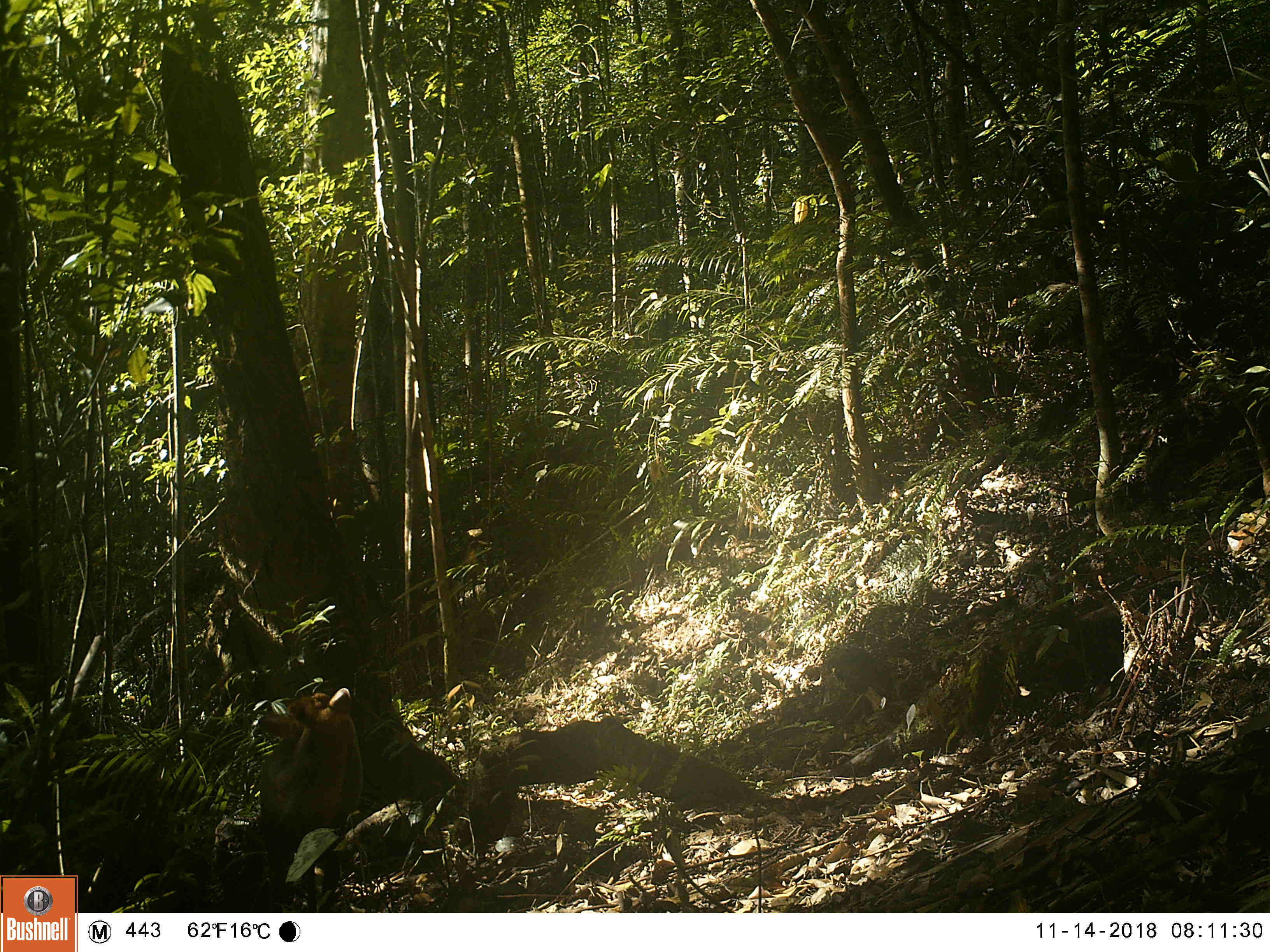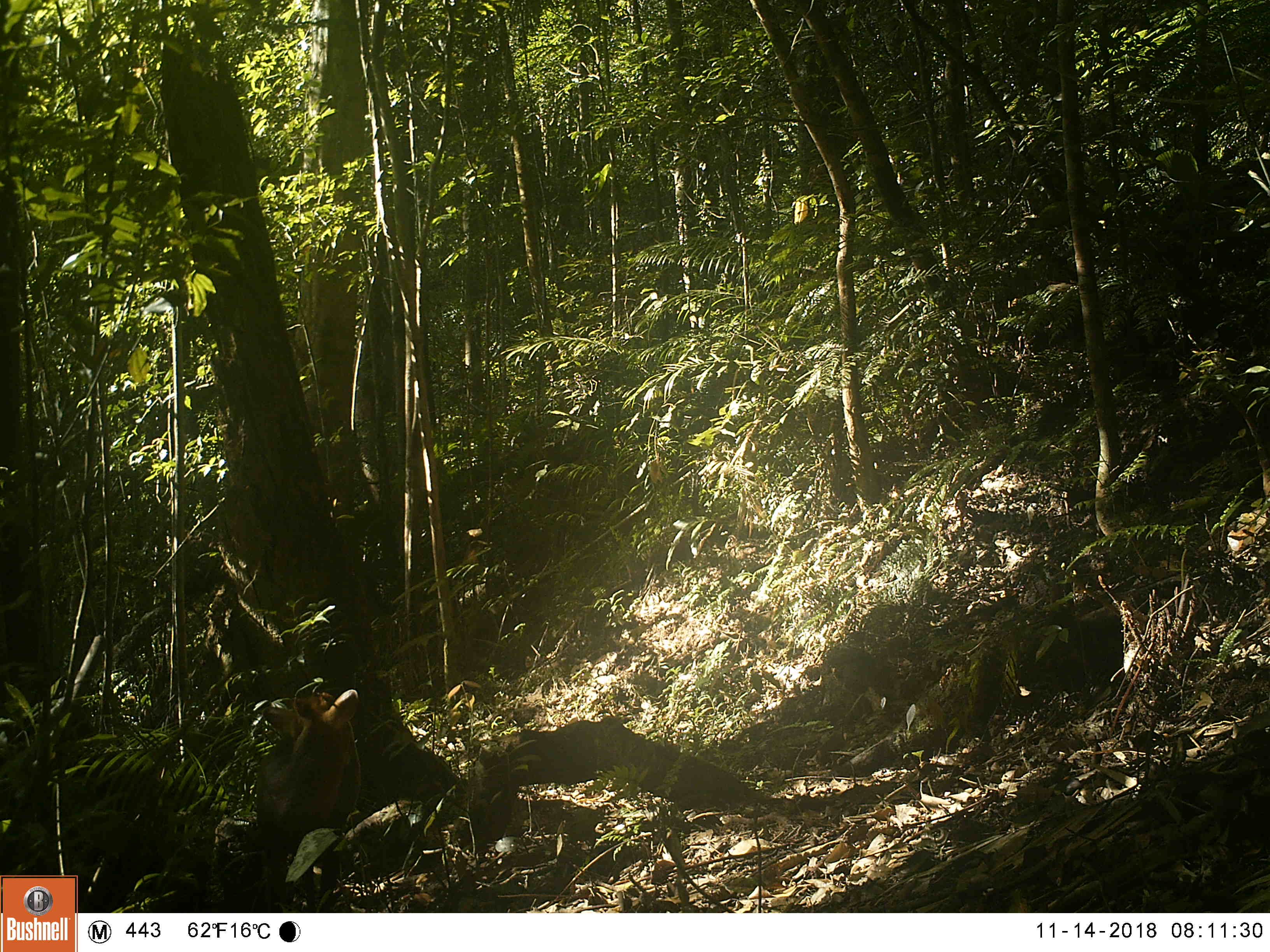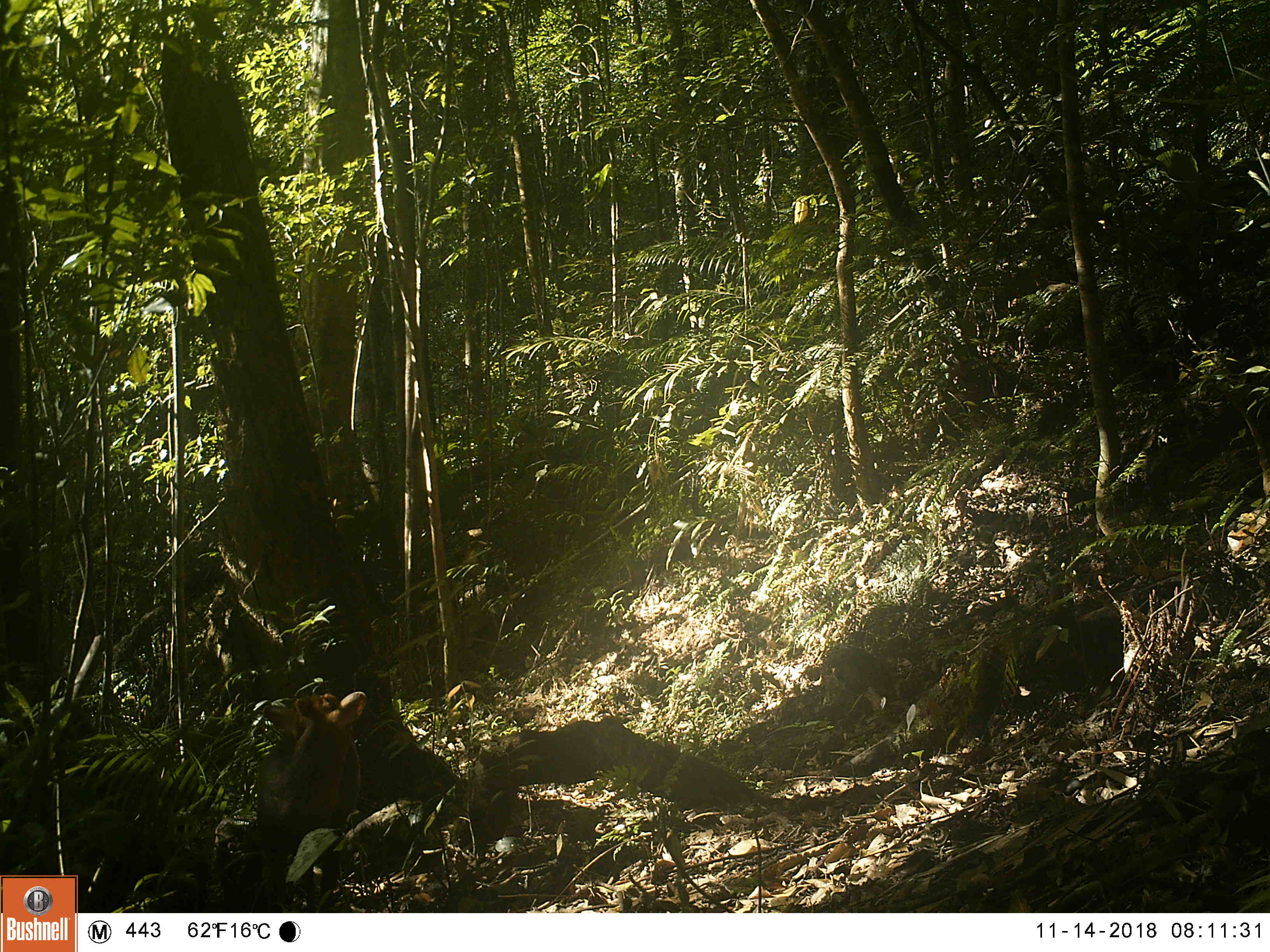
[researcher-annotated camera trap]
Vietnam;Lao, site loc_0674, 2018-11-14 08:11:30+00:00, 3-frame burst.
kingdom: Animalia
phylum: Chordata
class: Mammalia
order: Artiodactyla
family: Cervidae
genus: Muntiacus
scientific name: Muntiacus rooseveltorum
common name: roosevelt's muntjac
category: roosevelts muntjac group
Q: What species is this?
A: Roosevelts muntjac group (roosevelt's muntjac) (Muntiacus rooseveltorum).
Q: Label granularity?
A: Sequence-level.